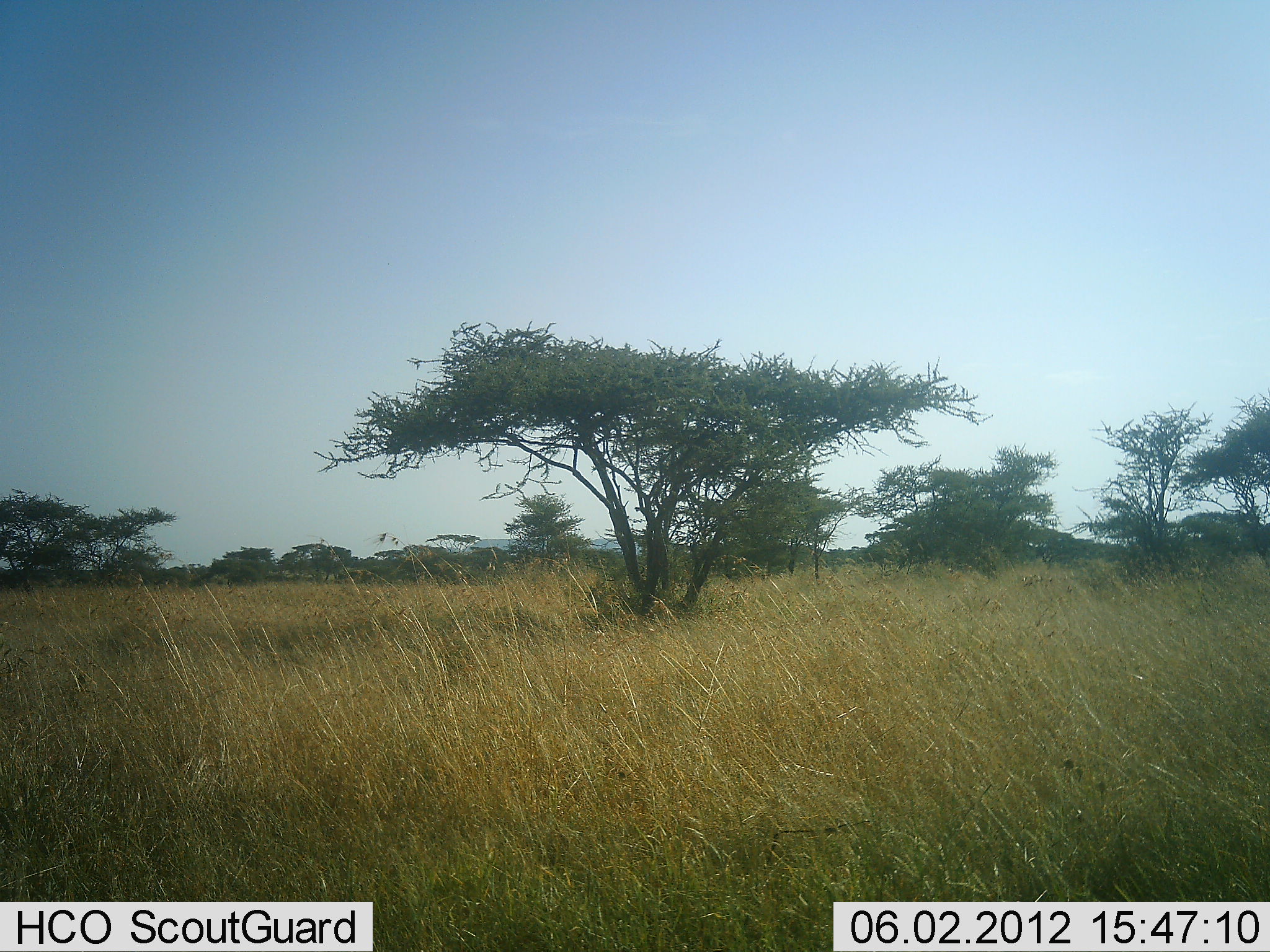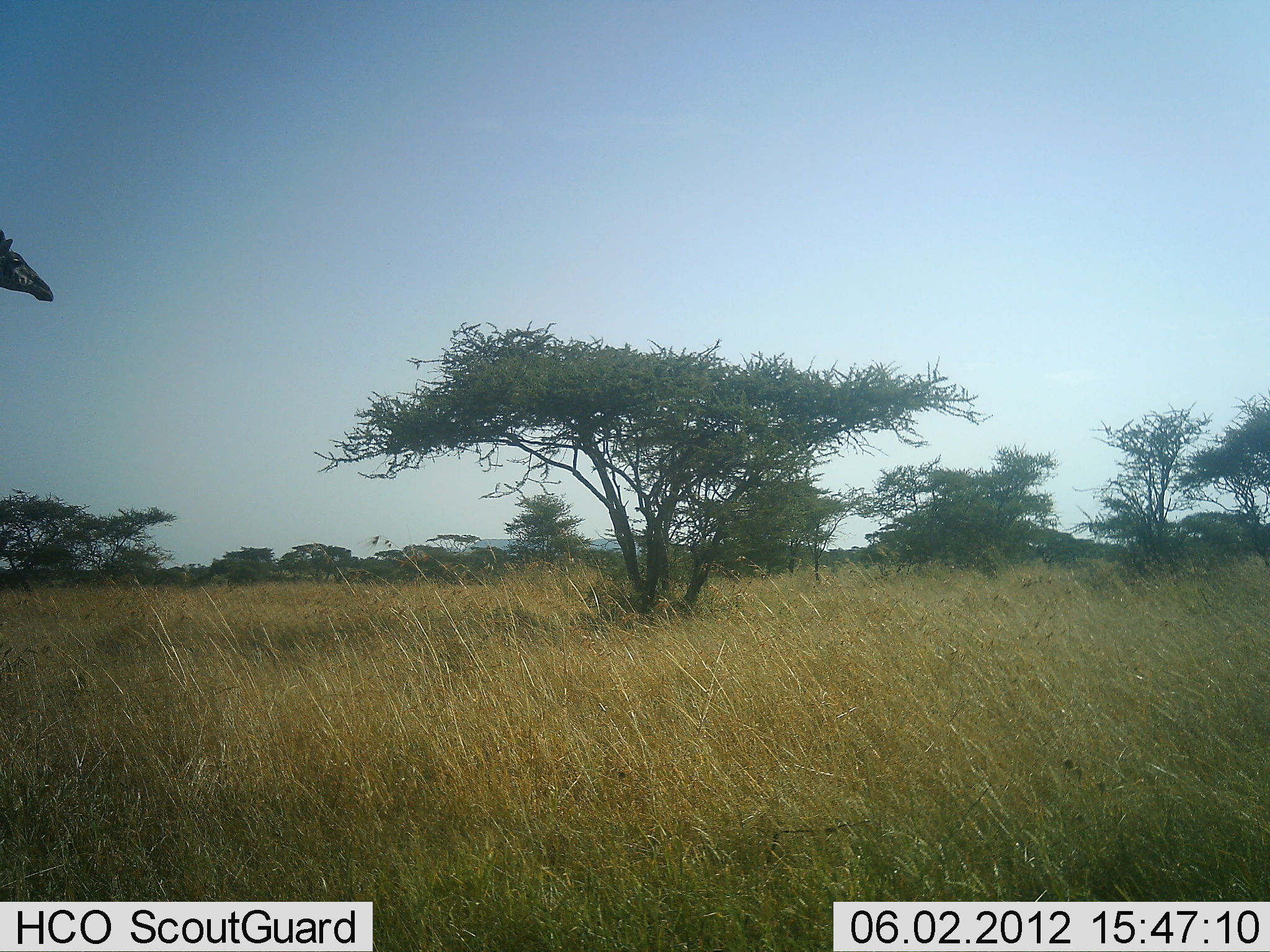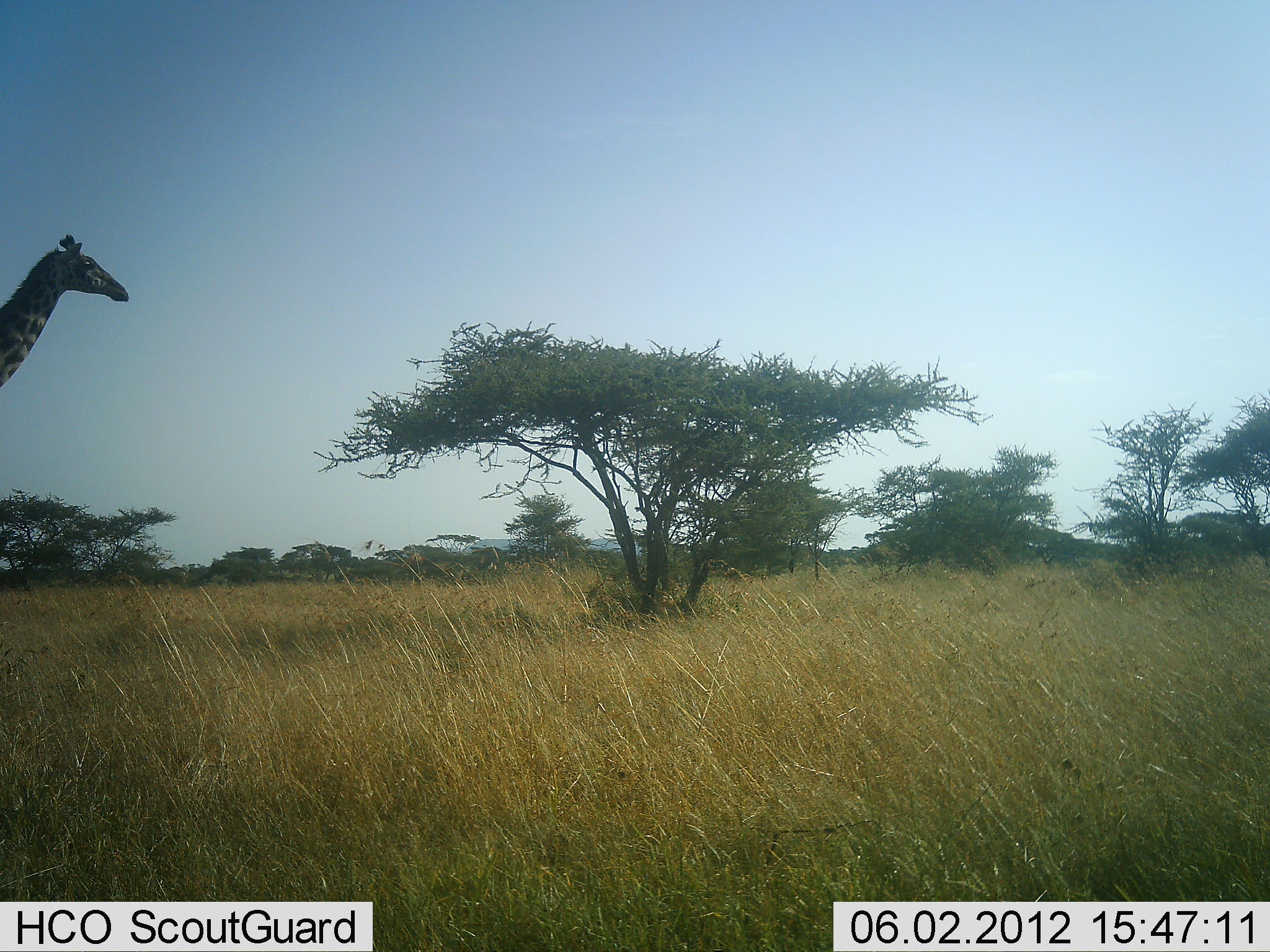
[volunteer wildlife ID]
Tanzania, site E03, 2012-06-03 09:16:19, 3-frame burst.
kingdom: Animalia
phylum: Chordata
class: Mammalia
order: Artiodactyla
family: Giraffidae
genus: Giraffa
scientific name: Giraffa camelopardalis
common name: giraffe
Giraffe (Giraffa camelopardalis), count 1. Behavior (volunteer vote fractions): standing 0%, resting 0%, moving 100%, interacting 0%. Young present (vote fraction): 0%. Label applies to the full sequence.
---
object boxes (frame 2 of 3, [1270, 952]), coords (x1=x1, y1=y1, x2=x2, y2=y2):
animal: (x1=0, y1=228, x2=54, y2=301)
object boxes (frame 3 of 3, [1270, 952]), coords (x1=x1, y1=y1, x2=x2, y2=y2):
animal: (x1=0, y1=234, x2=129, y2=388)